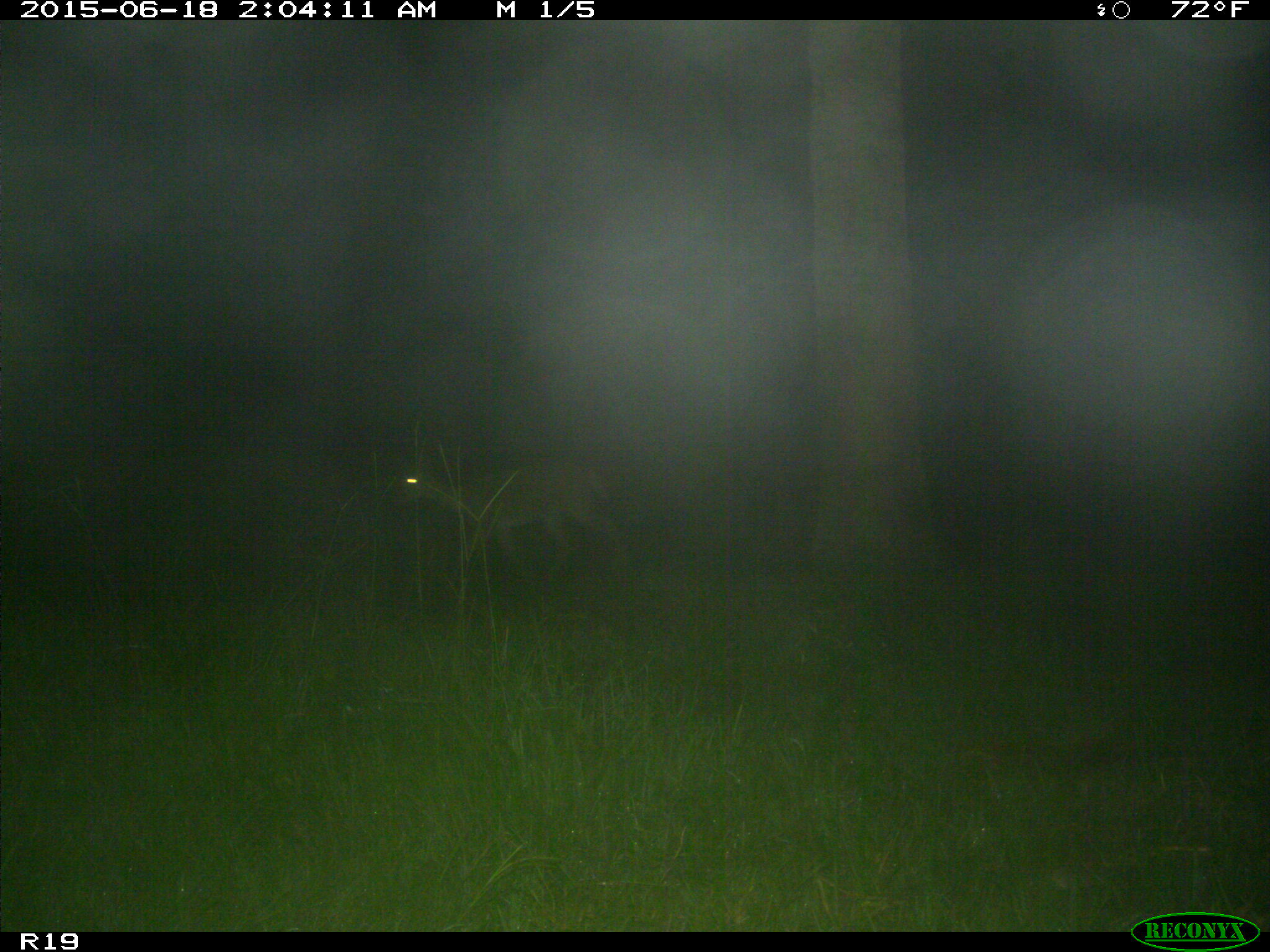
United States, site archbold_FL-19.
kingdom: Animalia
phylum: Chordata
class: Mammalia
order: Artiodactyla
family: Cervidae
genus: Odocoileus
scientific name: Odocoileus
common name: deer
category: unidentified deer